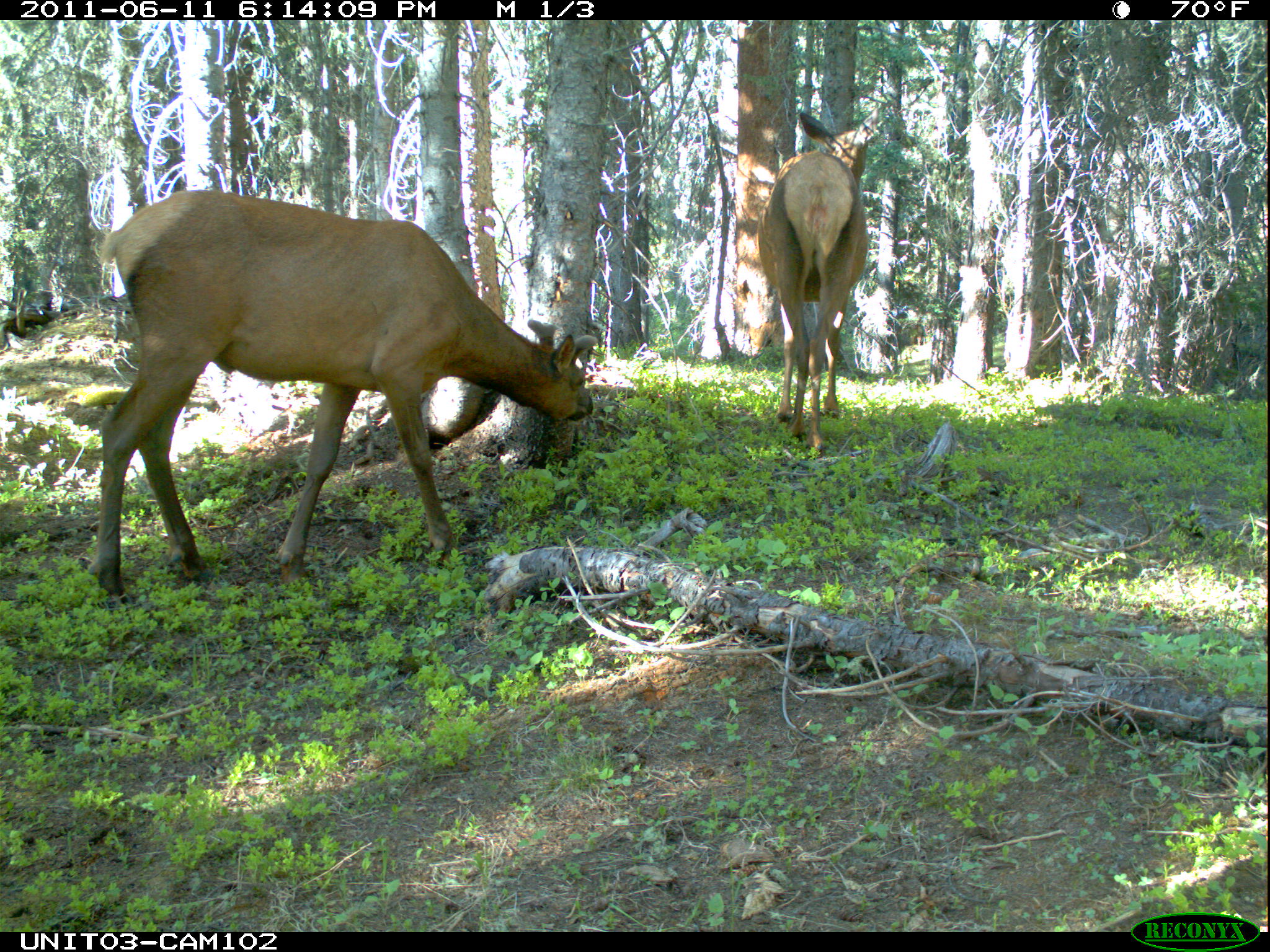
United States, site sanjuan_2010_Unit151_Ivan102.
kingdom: Animalia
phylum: Chordata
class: Mammalia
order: Artiodactyla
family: Cervidae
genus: Cervus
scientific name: Cervus elaphus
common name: red deer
Cervus elaphus (red deer).